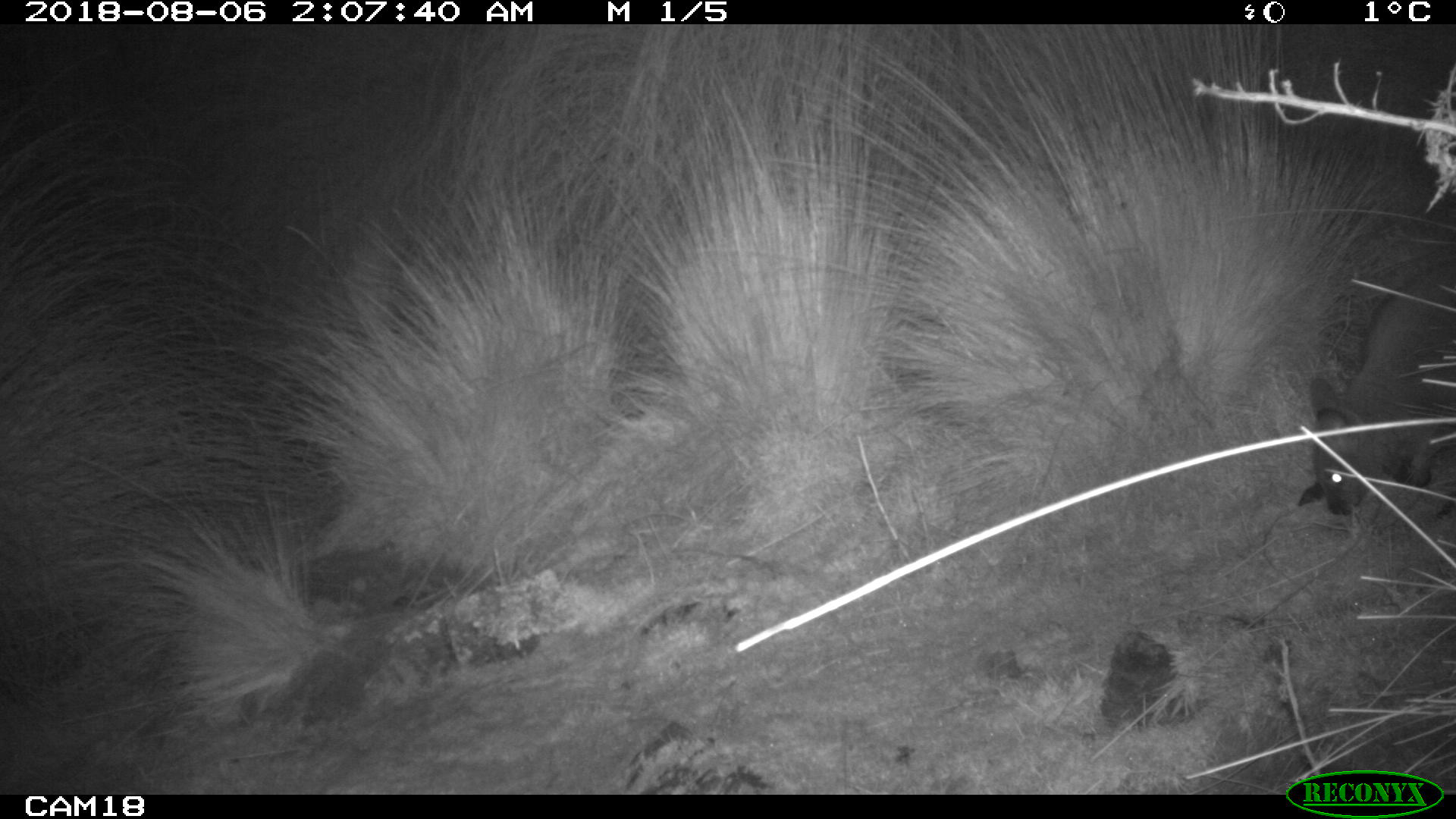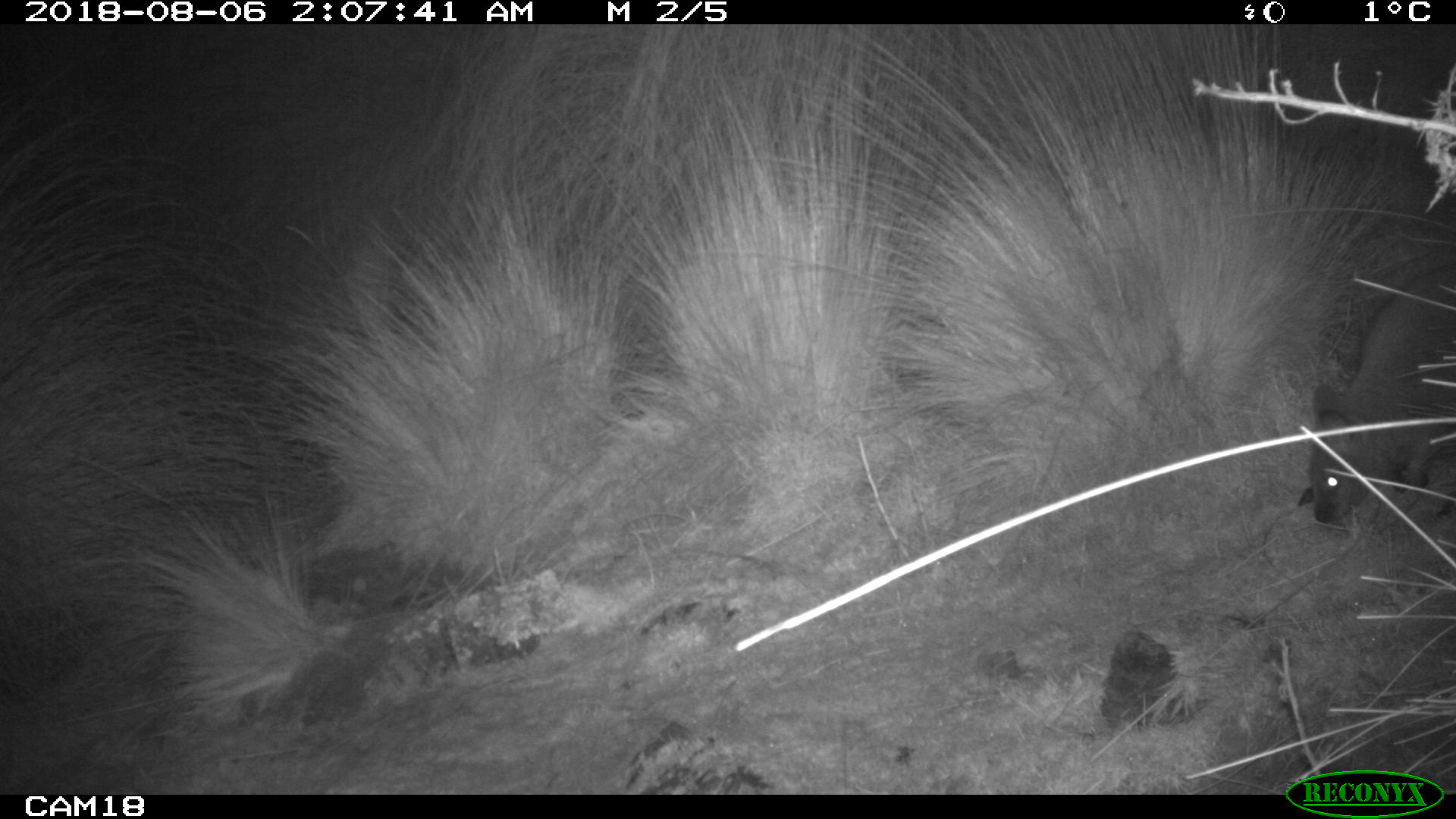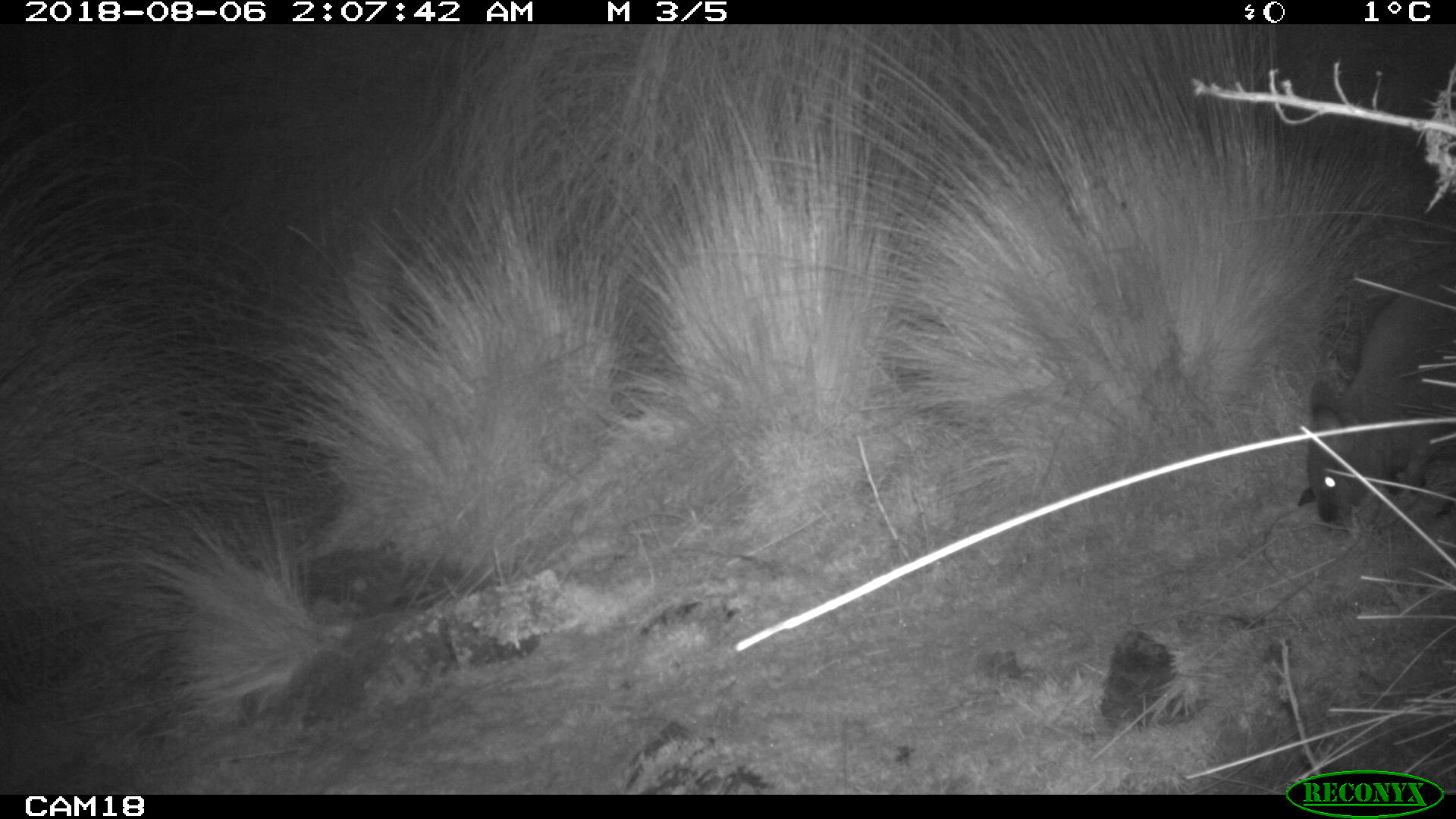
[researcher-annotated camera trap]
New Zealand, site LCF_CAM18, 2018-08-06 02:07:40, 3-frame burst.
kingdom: Animalia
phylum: Chordata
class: Mammalia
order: Diprotodontia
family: Macropodidae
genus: Notamacropus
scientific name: Notamacropus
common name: wallaby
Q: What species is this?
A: Wallaby (Notamacropus).